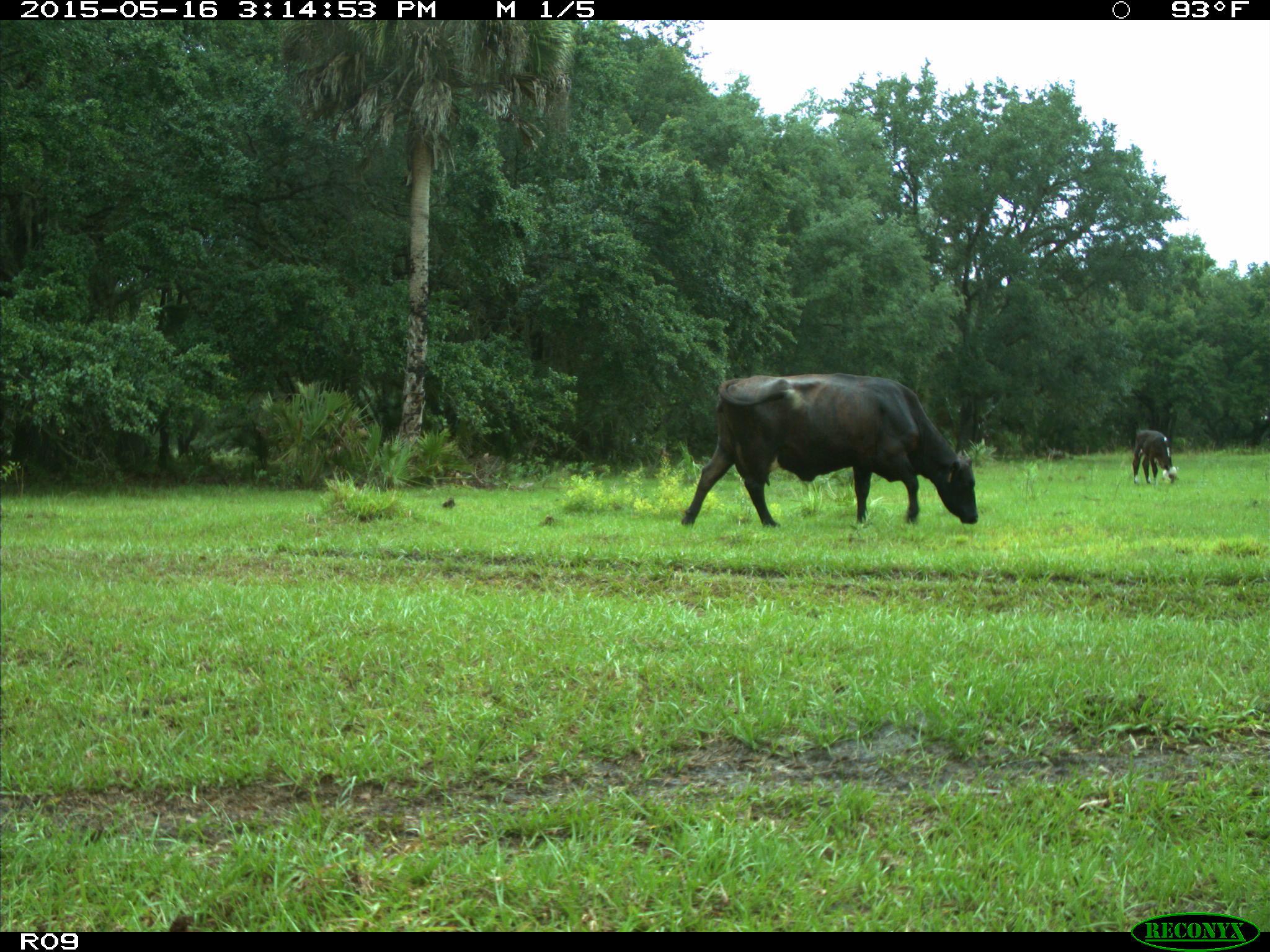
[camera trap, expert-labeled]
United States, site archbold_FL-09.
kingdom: Animalia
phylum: Chordata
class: Mammalia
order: Artiodactyla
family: Bovidae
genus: Bos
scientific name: Bos taurus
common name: domestic cow